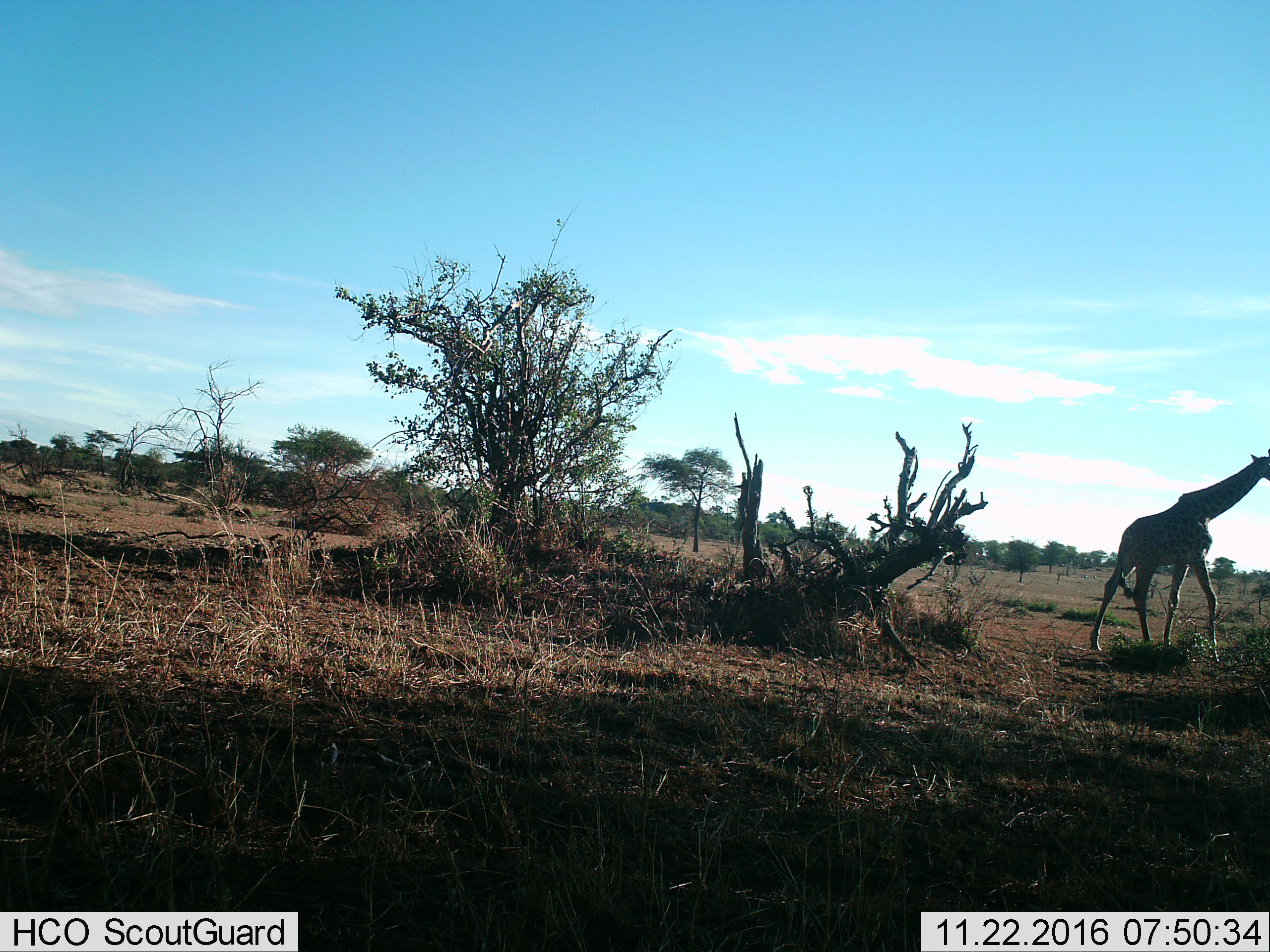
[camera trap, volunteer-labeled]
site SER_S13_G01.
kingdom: Animalia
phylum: Chordata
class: Mammalia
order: Artiodactyla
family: Giraffidae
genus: Giraffa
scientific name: Giraffa camelopardalis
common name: giraffe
Giraffe (Giraffa camelopardalis), count 1. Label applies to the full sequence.